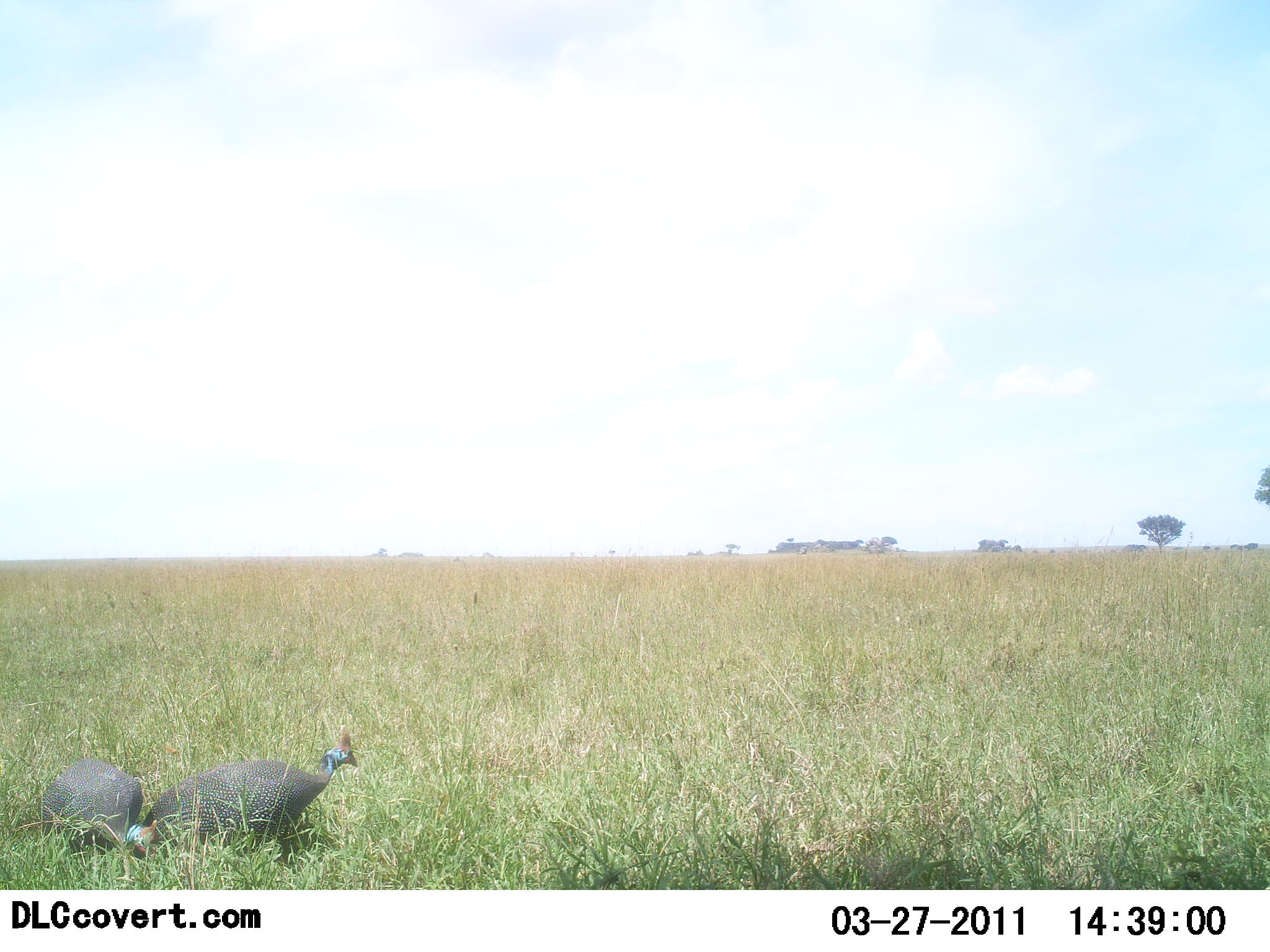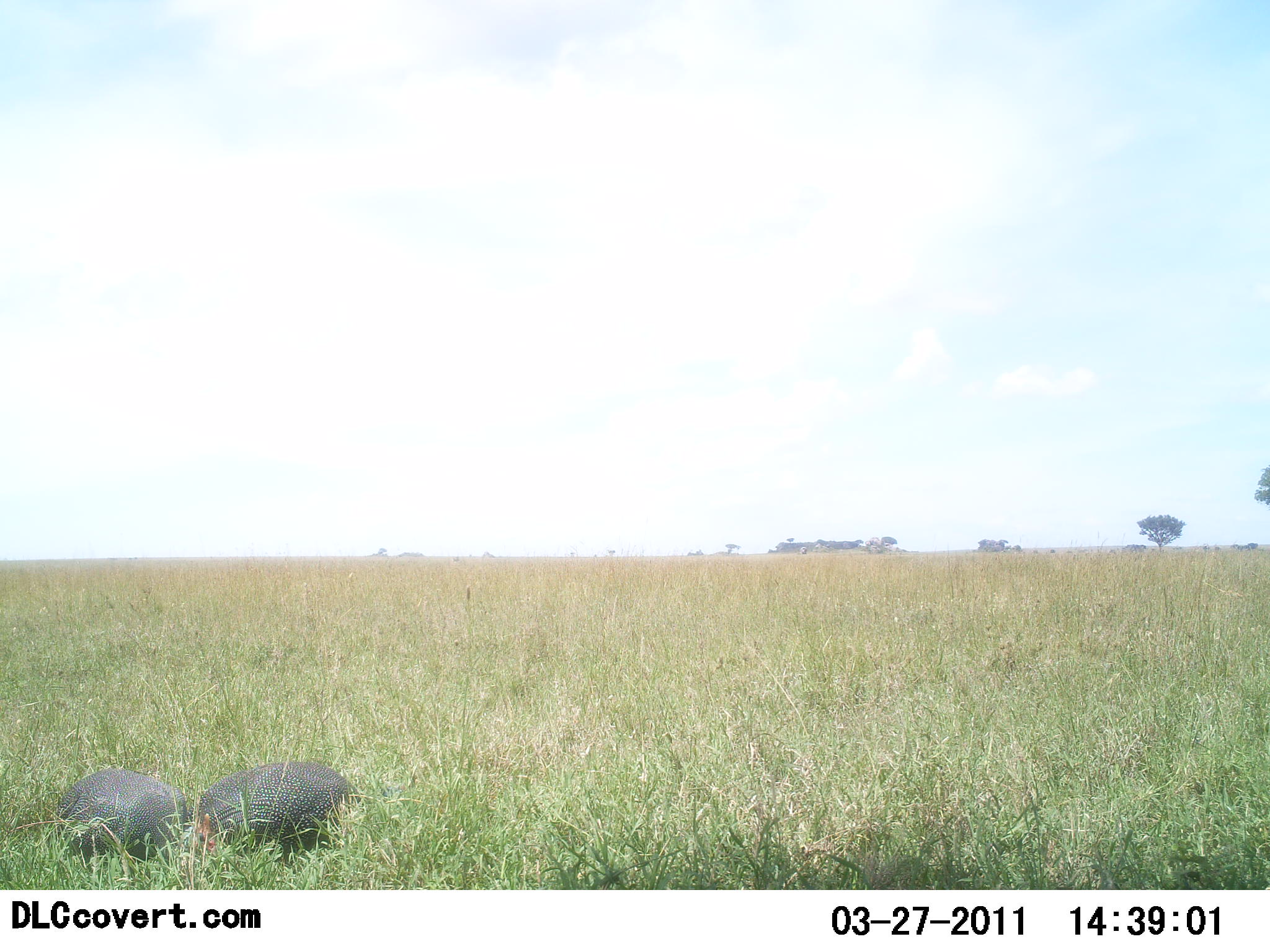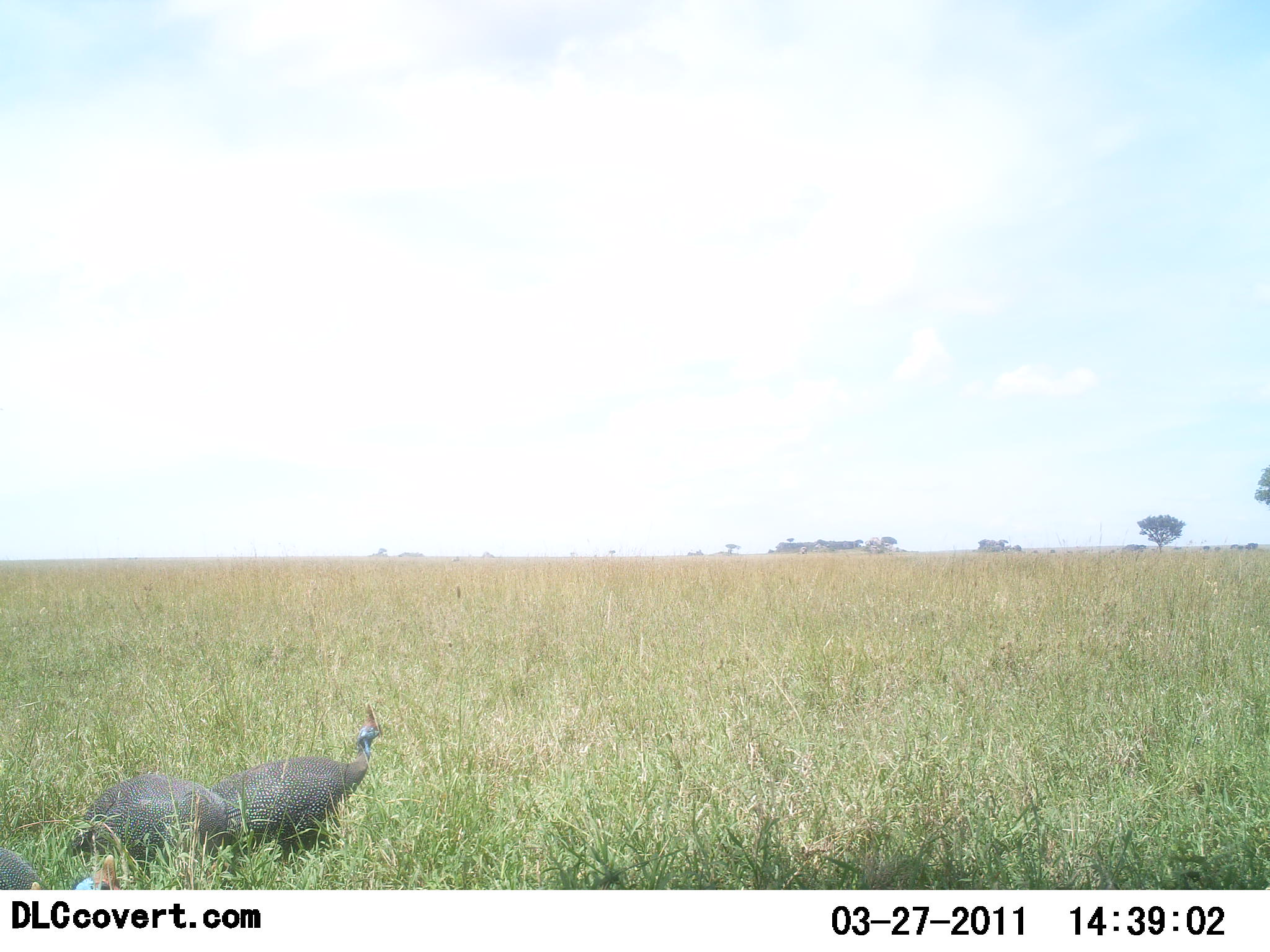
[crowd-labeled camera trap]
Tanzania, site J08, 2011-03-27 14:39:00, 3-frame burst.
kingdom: Animalia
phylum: Chordata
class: Aves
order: Galliformes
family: Numididae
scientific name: Numididae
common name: guinea fowl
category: guineafowl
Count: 2.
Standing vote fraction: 18%.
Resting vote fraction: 0%.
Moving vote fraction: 45%.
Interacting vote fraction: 0%.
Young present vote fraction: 0%.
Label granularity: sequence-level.